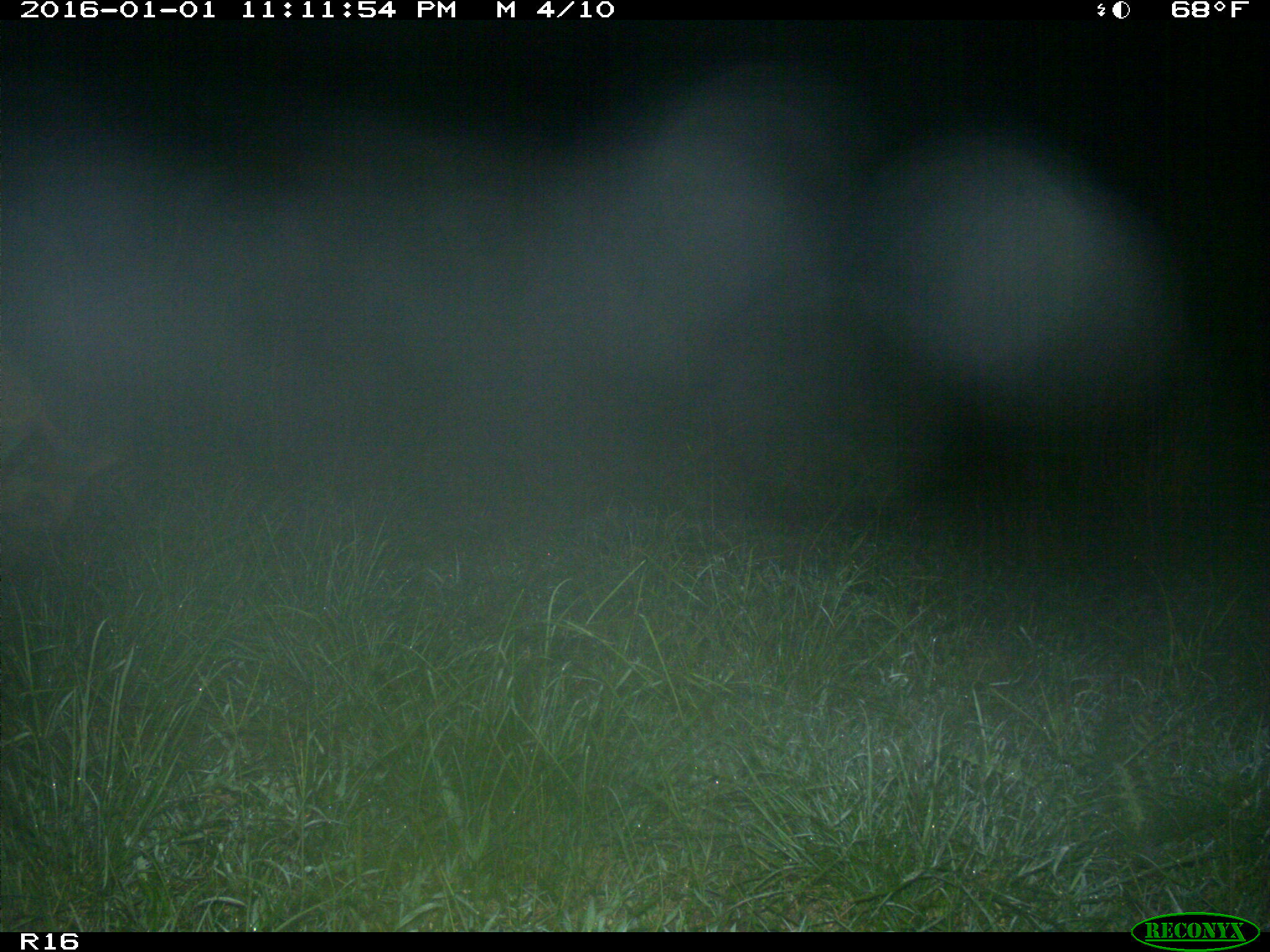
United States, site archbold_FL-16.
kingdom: Animalia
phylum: Chordata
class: Mammalia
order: Artiodactyla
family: Suidae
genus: Sus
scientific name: Sus scrofa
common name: wild boar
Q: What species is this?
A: Sus scrofa (wild boar).